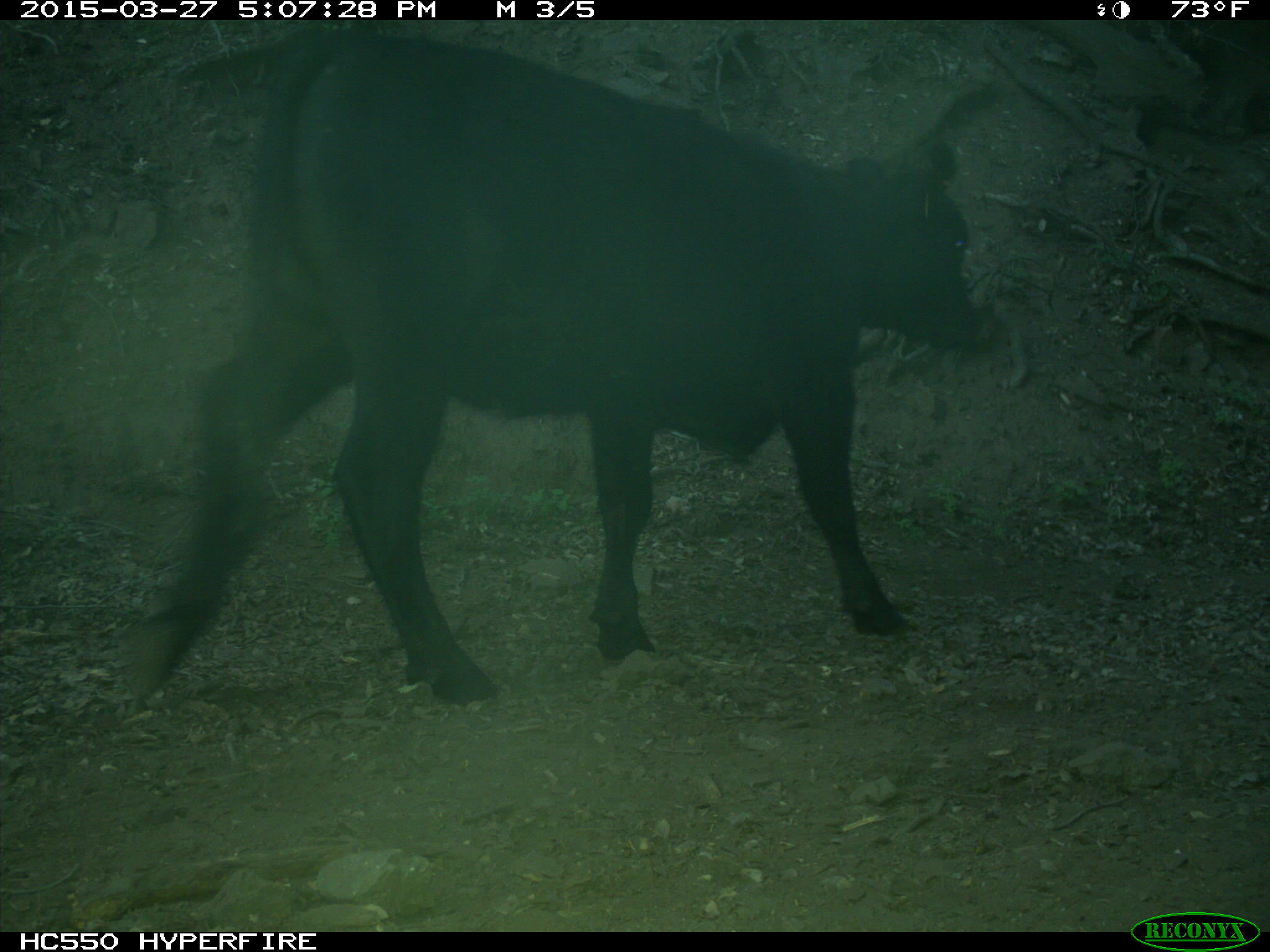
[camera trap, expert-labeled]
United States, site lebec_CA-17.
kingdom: Animalia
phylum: Chordata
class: Mammalia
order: Artiodactyla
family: Bovidae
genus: Bos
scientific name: Bos taurus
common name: domestic cow